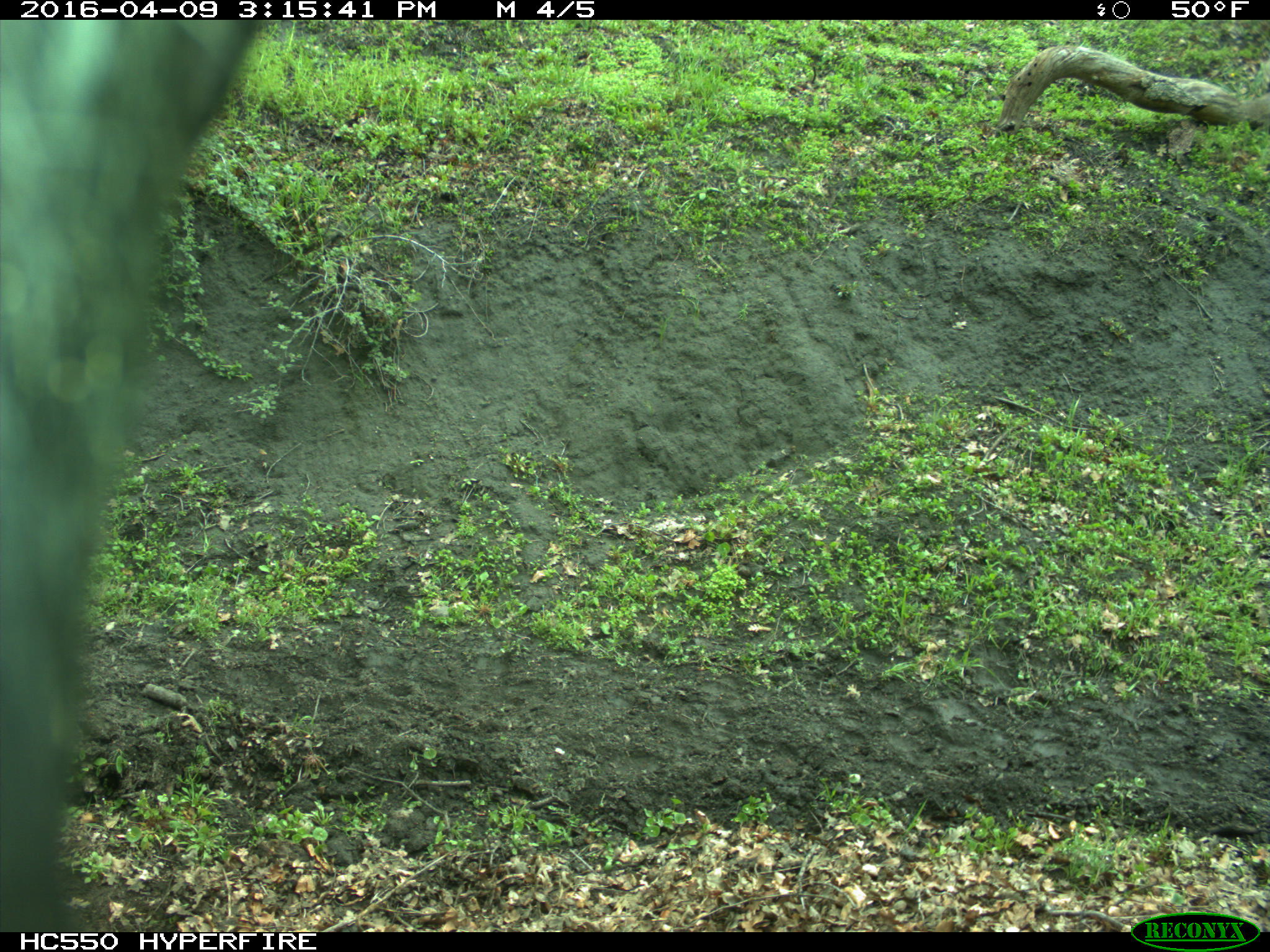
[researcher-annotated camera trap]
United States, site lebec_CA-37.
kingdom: Animalia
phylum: Chordata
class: Mammalia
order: Artiodactyla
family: Bovidae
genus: Bos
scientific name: Bos taurus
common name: domestic cow